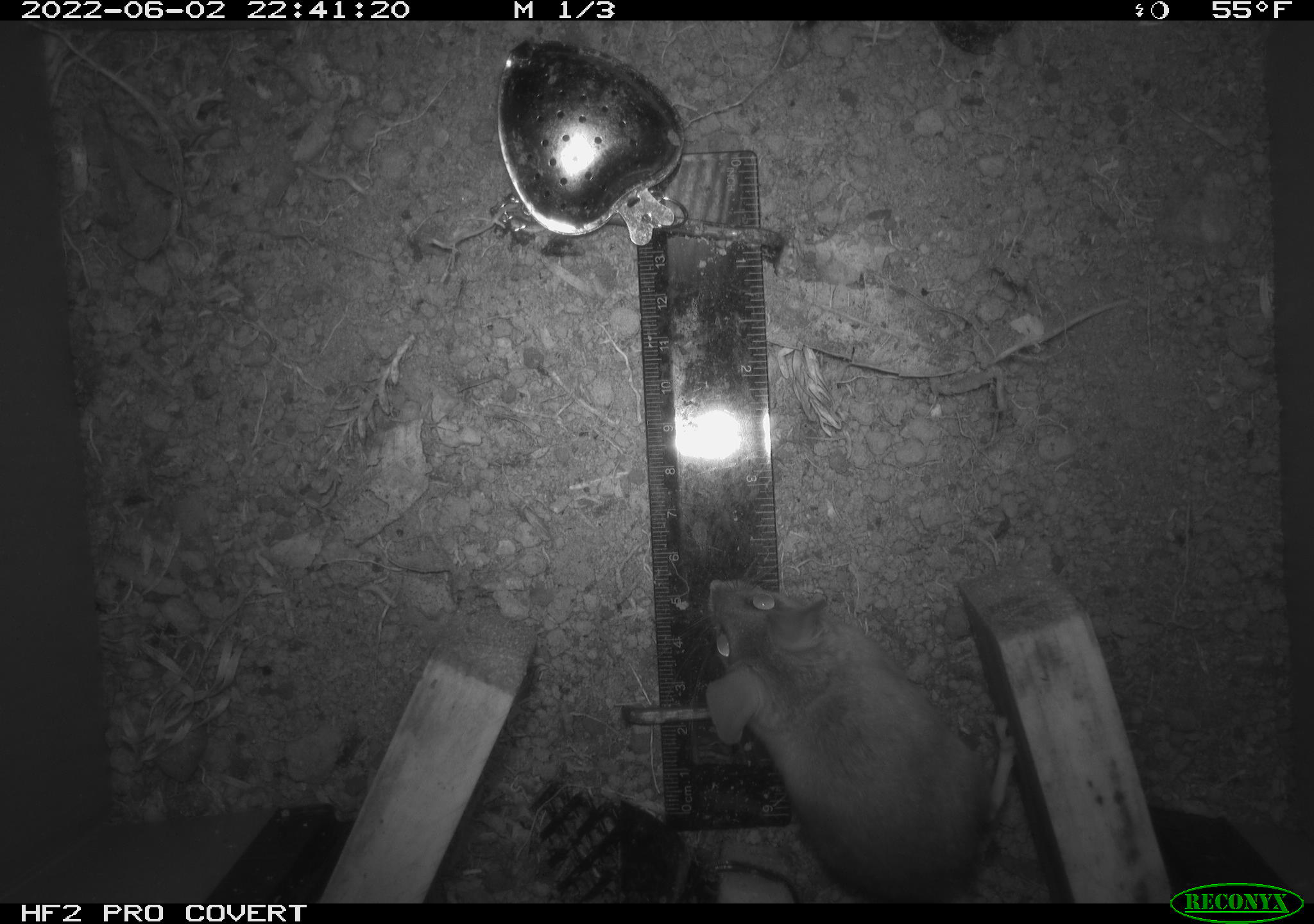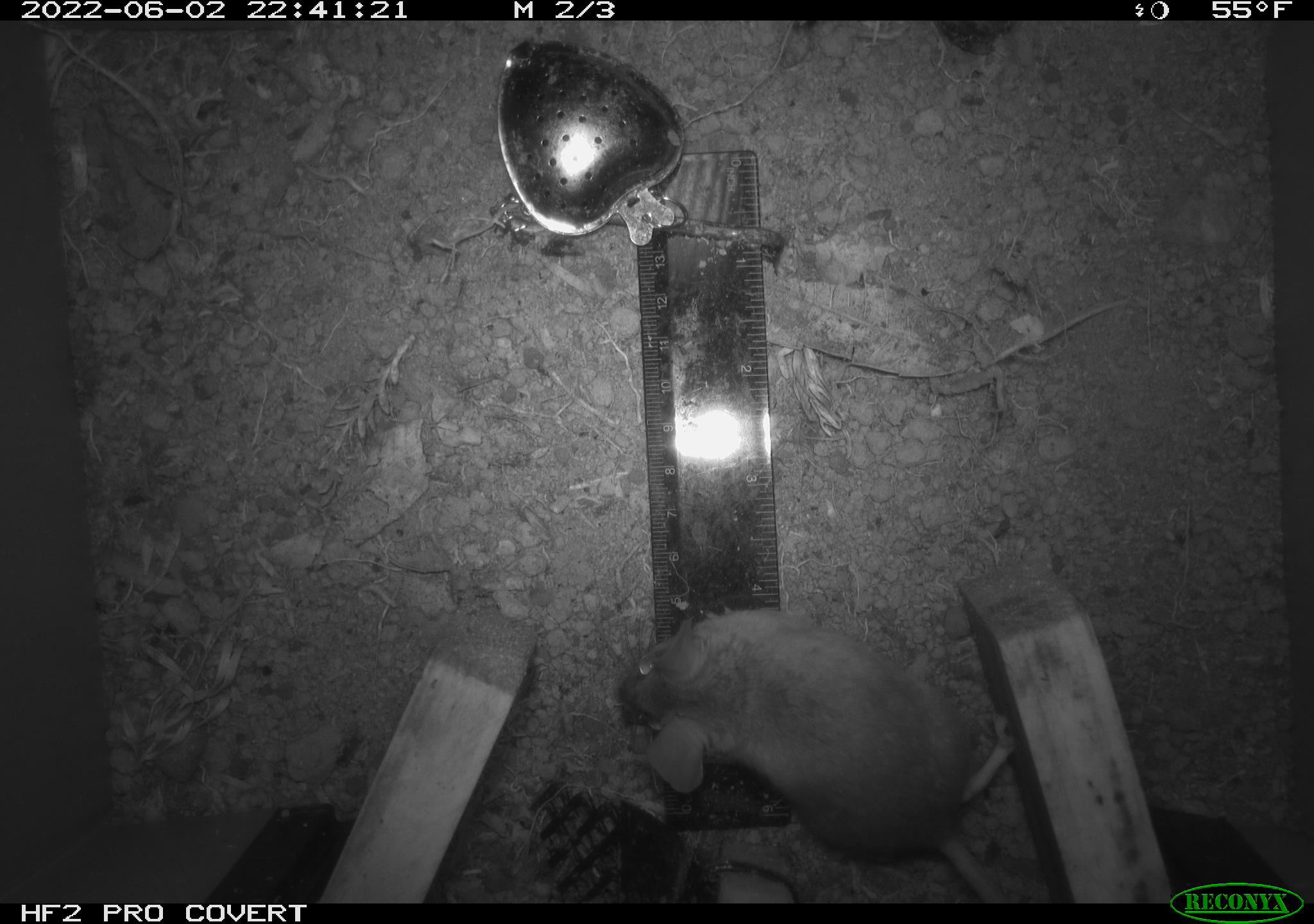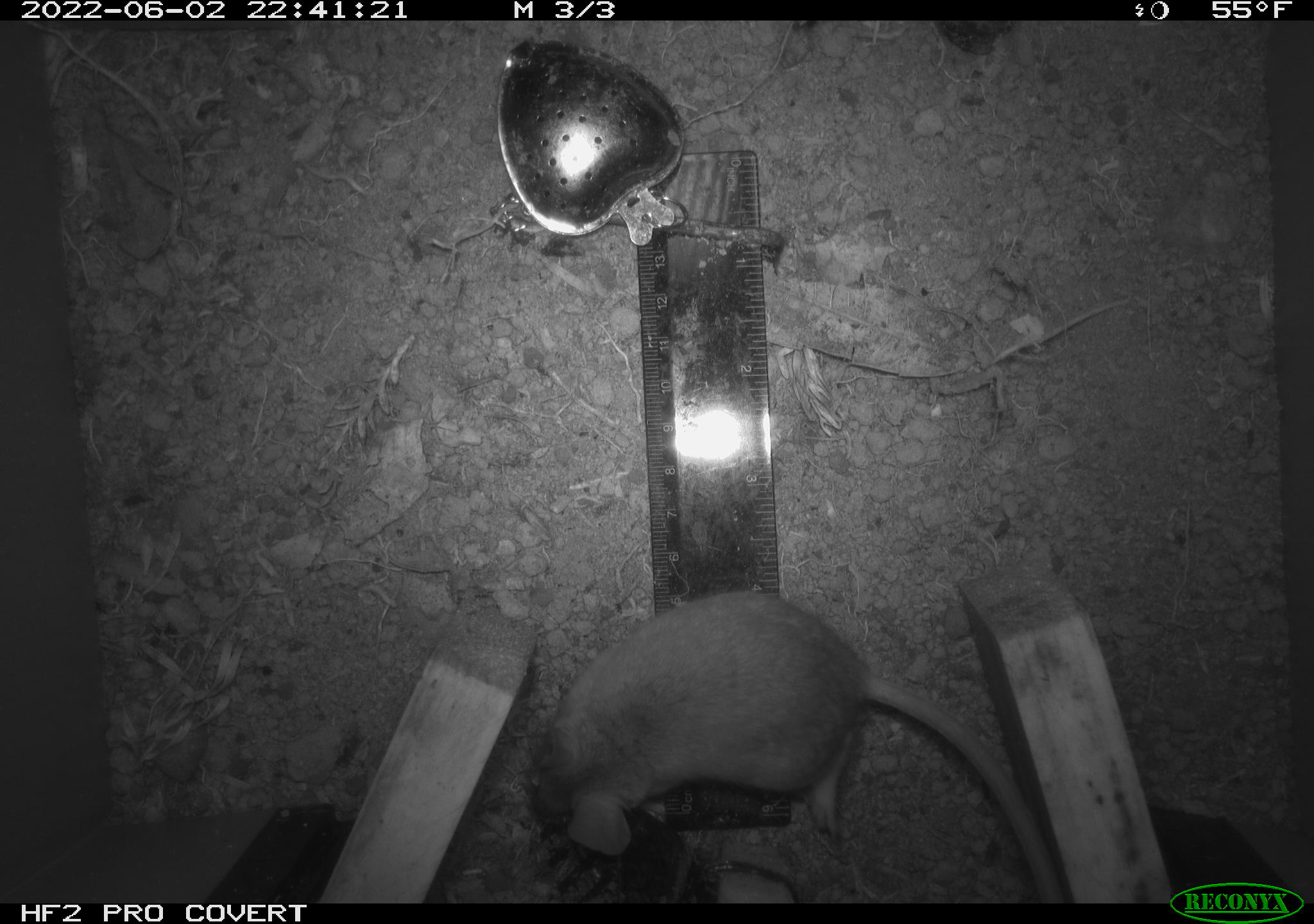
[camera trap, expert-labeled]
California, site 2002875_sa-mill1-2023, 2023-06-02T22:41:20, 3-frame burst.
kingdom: Animalia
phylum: Chordata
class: Mammalia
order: Rodentia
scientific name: Rodentia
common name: mouse species